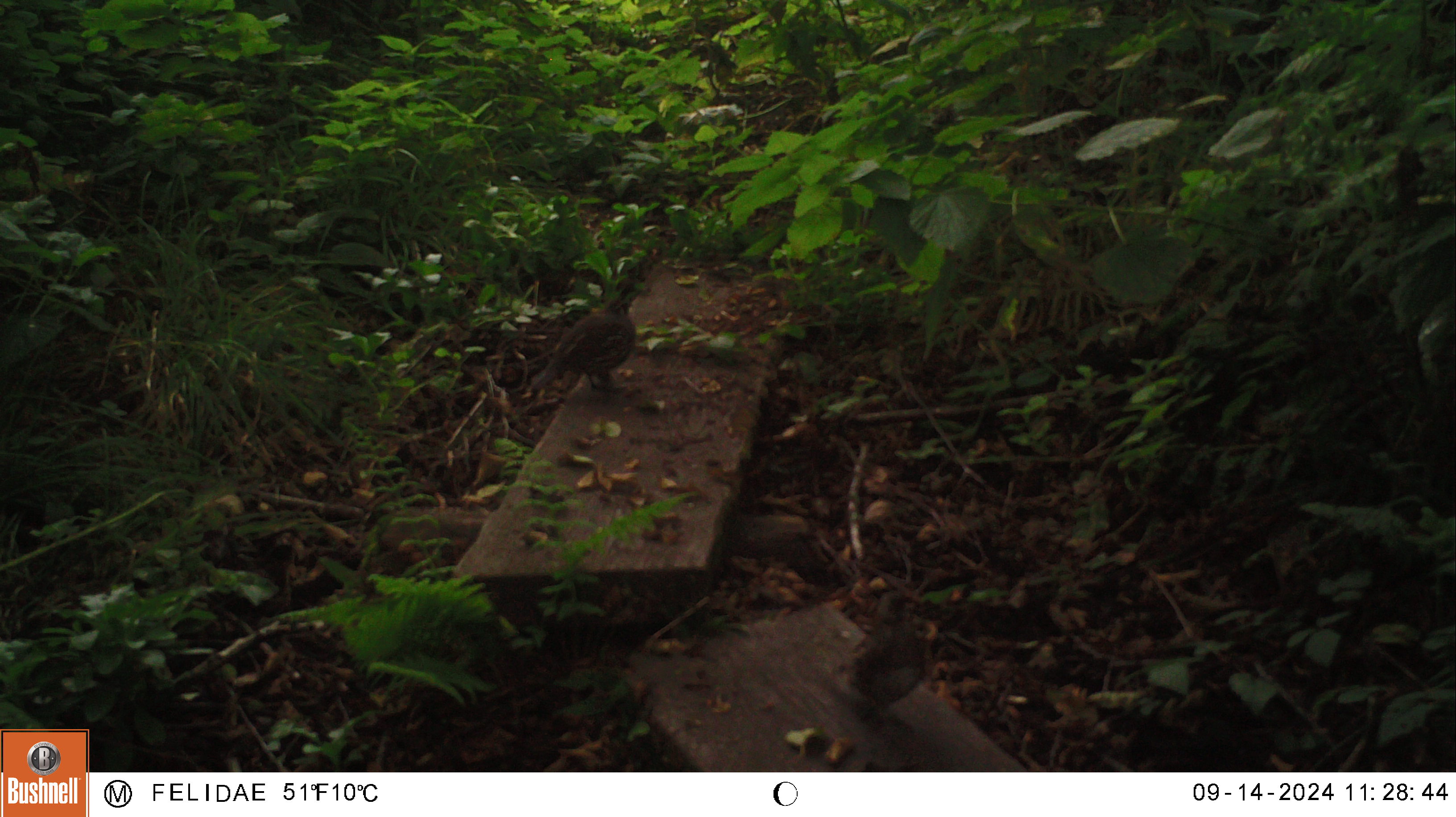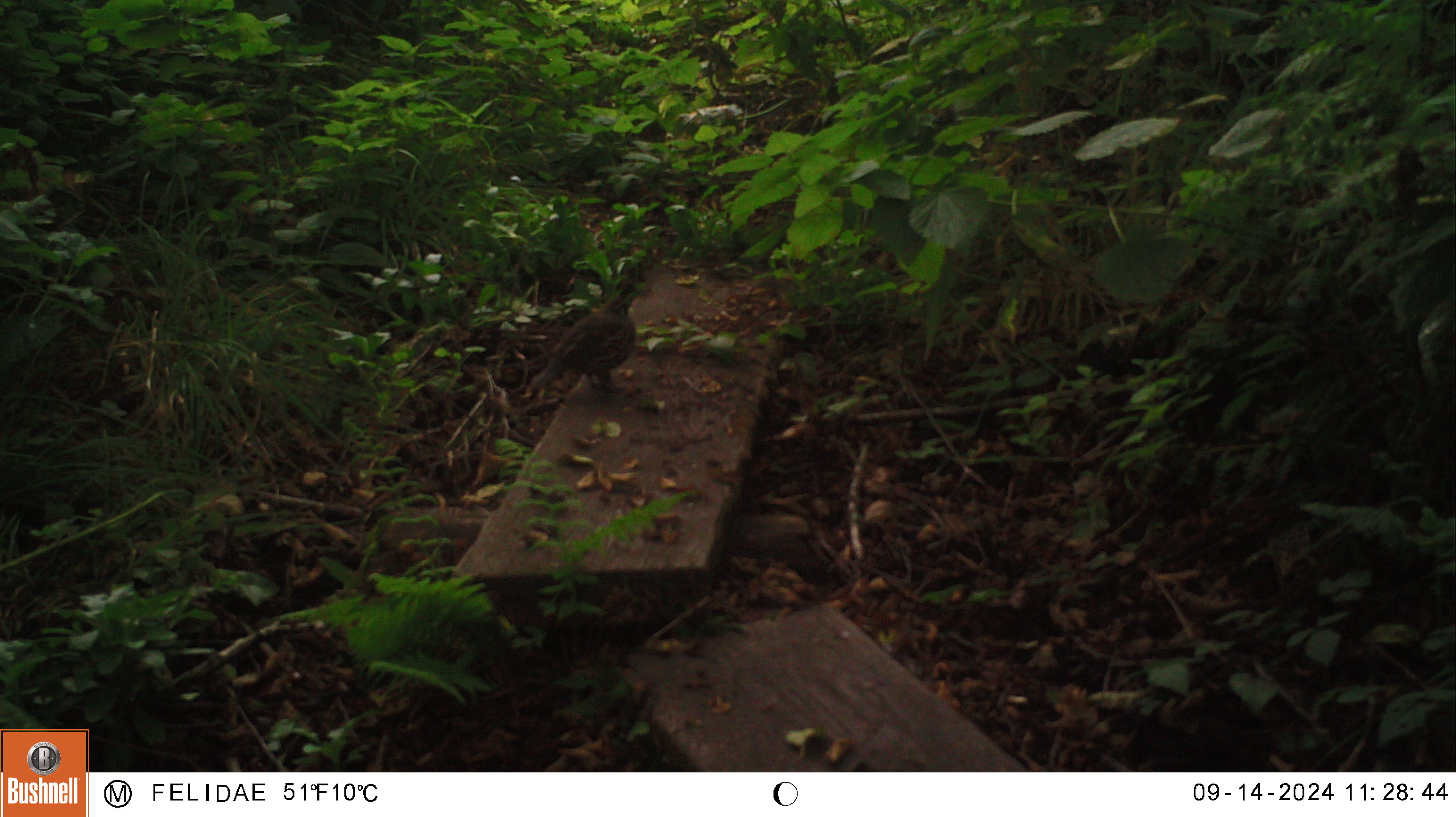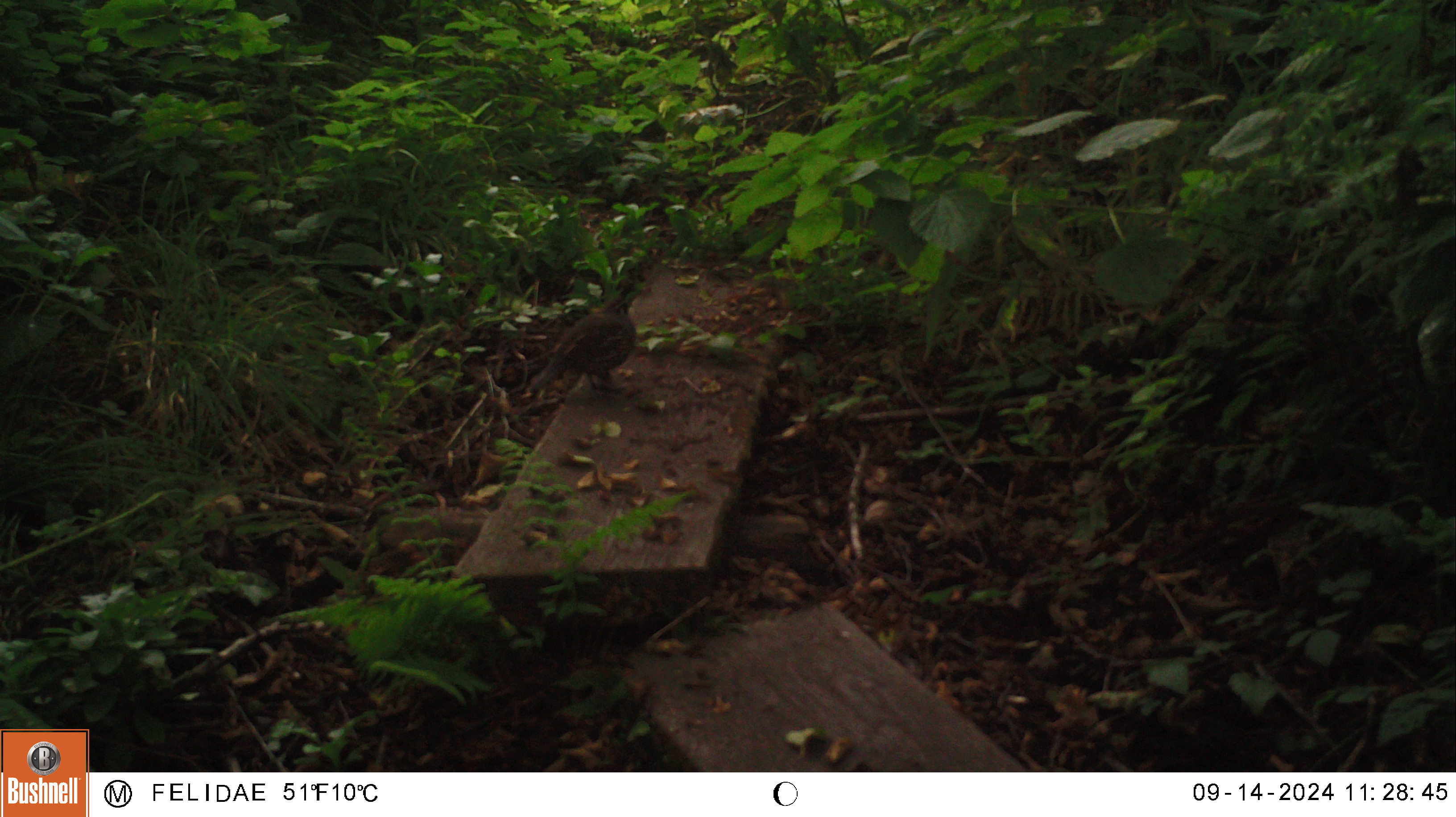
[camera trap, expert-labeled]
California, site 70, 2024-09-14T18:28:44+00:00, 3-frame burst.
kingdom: Animalia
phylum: Chordata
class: Aves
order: Galliformes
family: Odontophoridae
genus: Callipepla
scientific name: Callipepla californica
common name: california quail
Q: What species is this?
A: California quail (Callipepla californica).